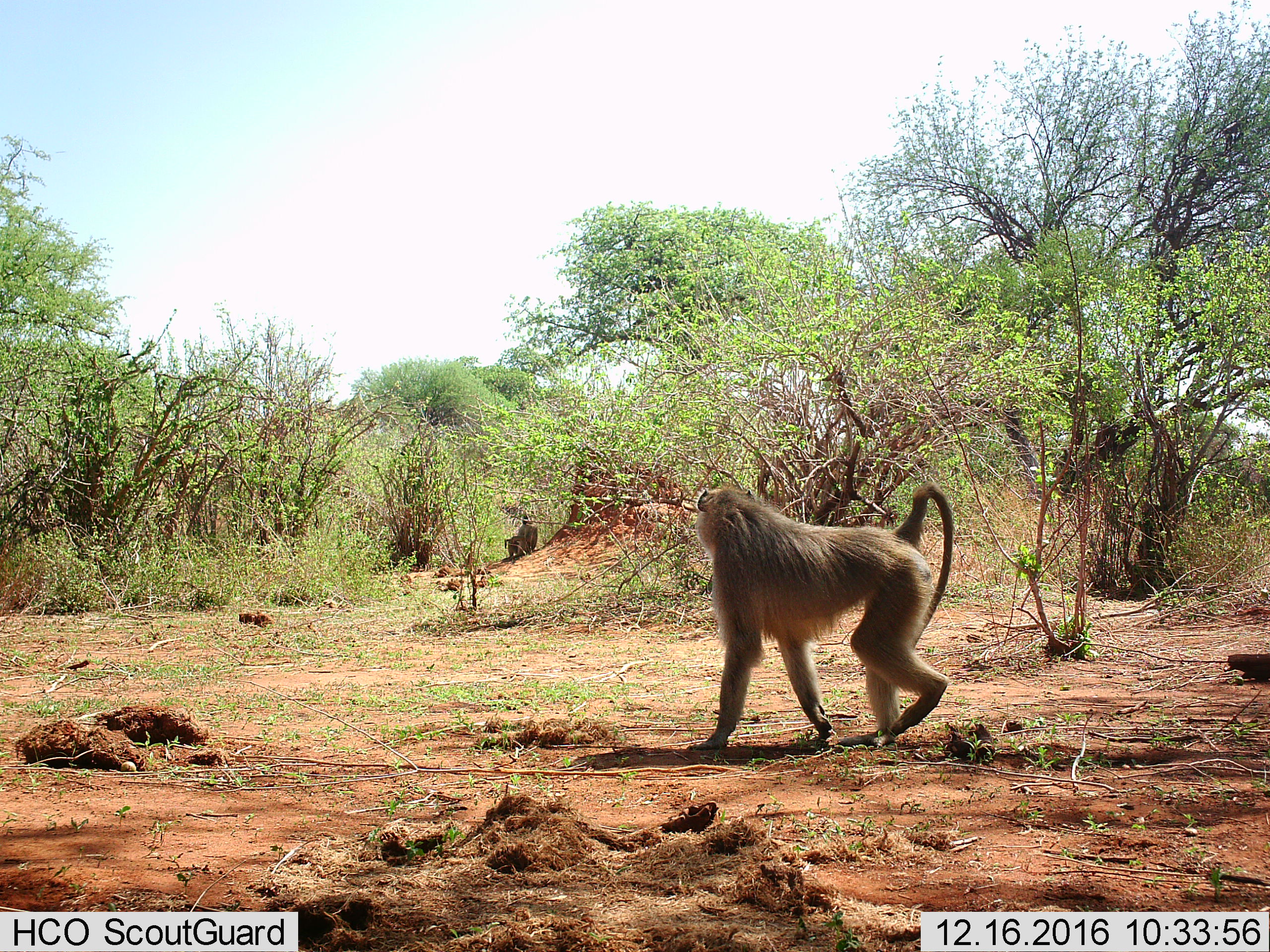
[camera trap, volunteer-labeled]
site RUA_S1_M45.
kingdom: Animalia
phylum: Chordata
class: Mammalia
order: Primates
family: Cercopithecidae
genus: Papio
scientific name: Papio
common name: baboon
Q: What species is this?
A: Baboon (Papio).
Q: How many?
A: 3.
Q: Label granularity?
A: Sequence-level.